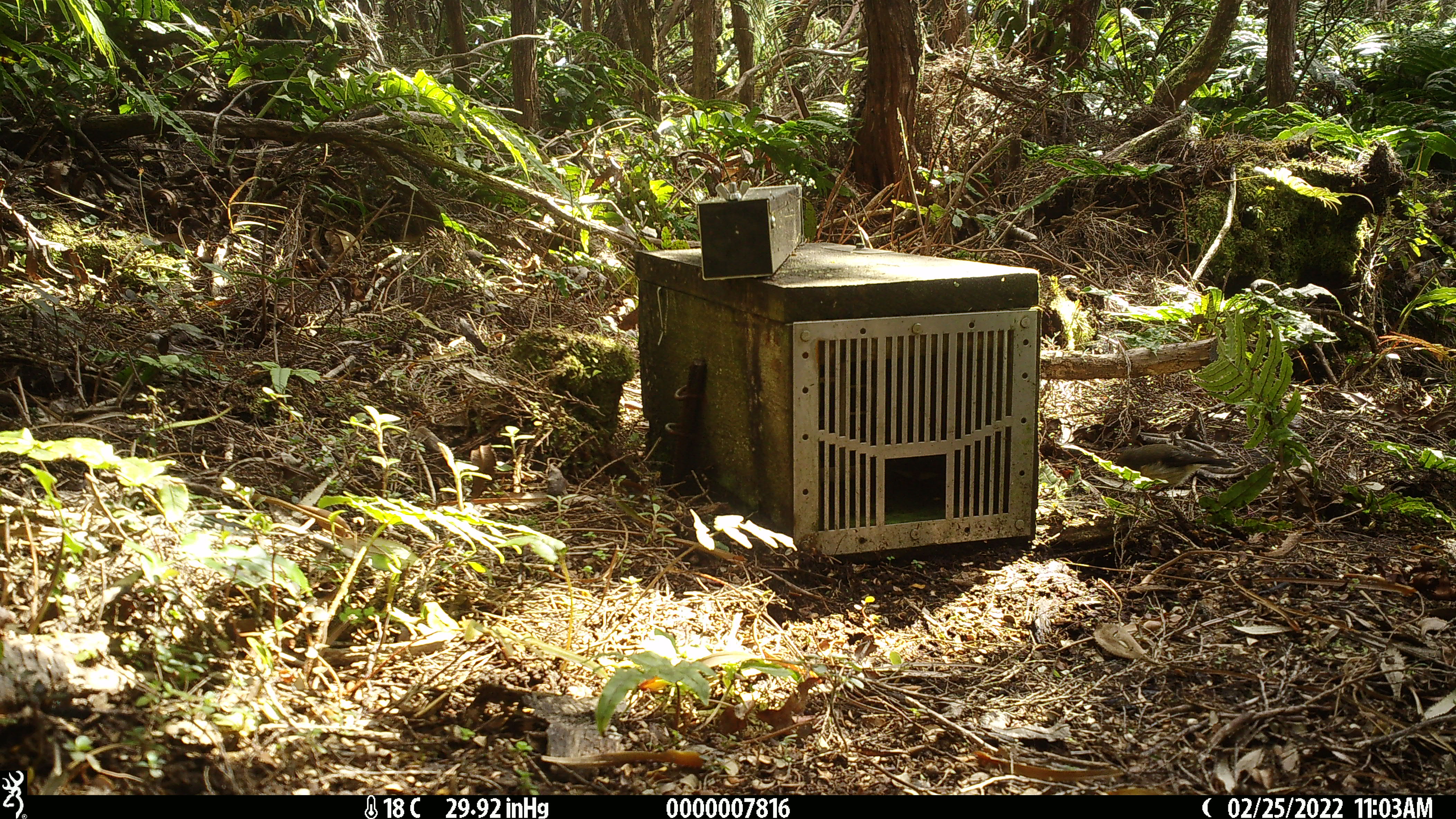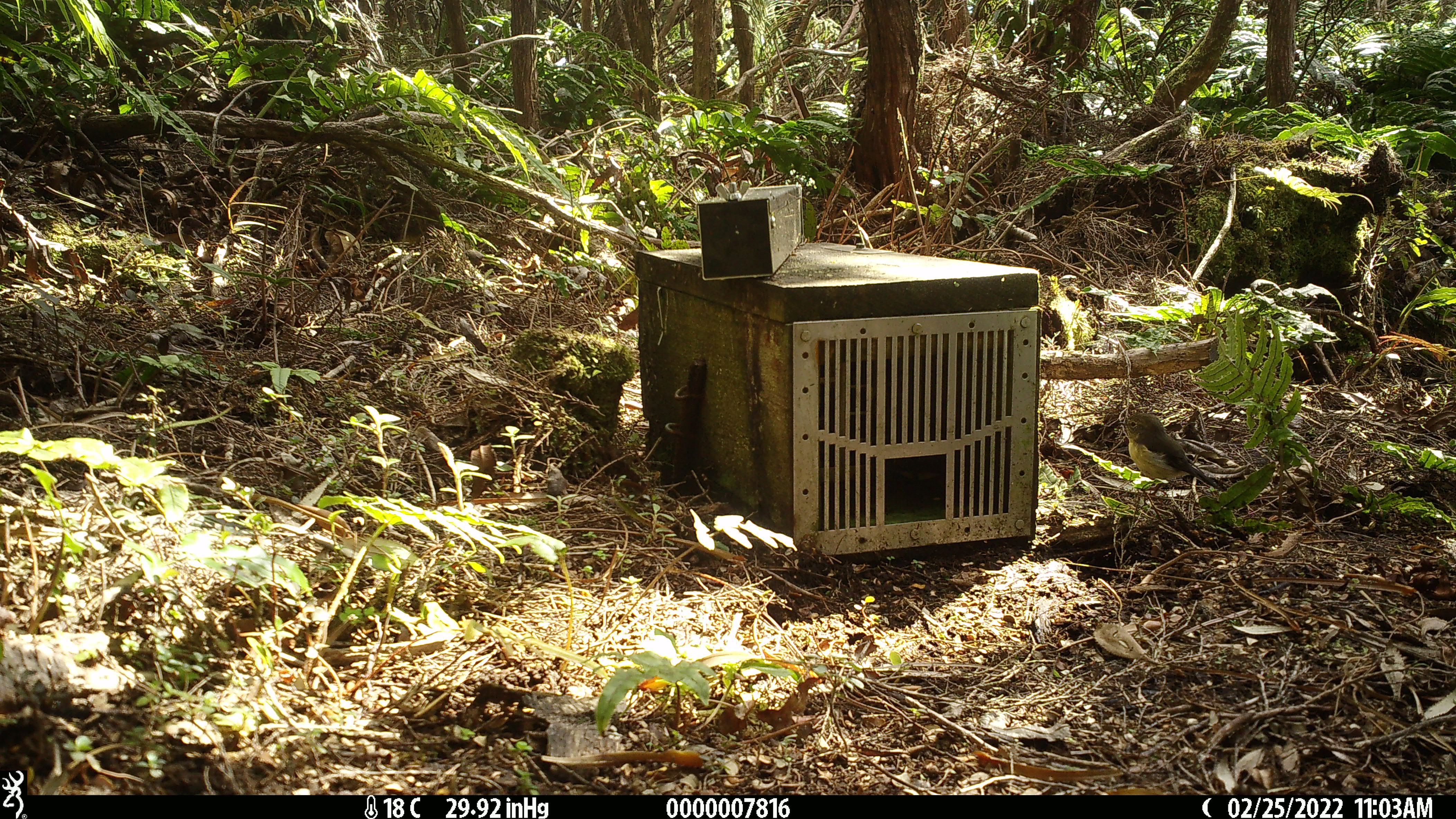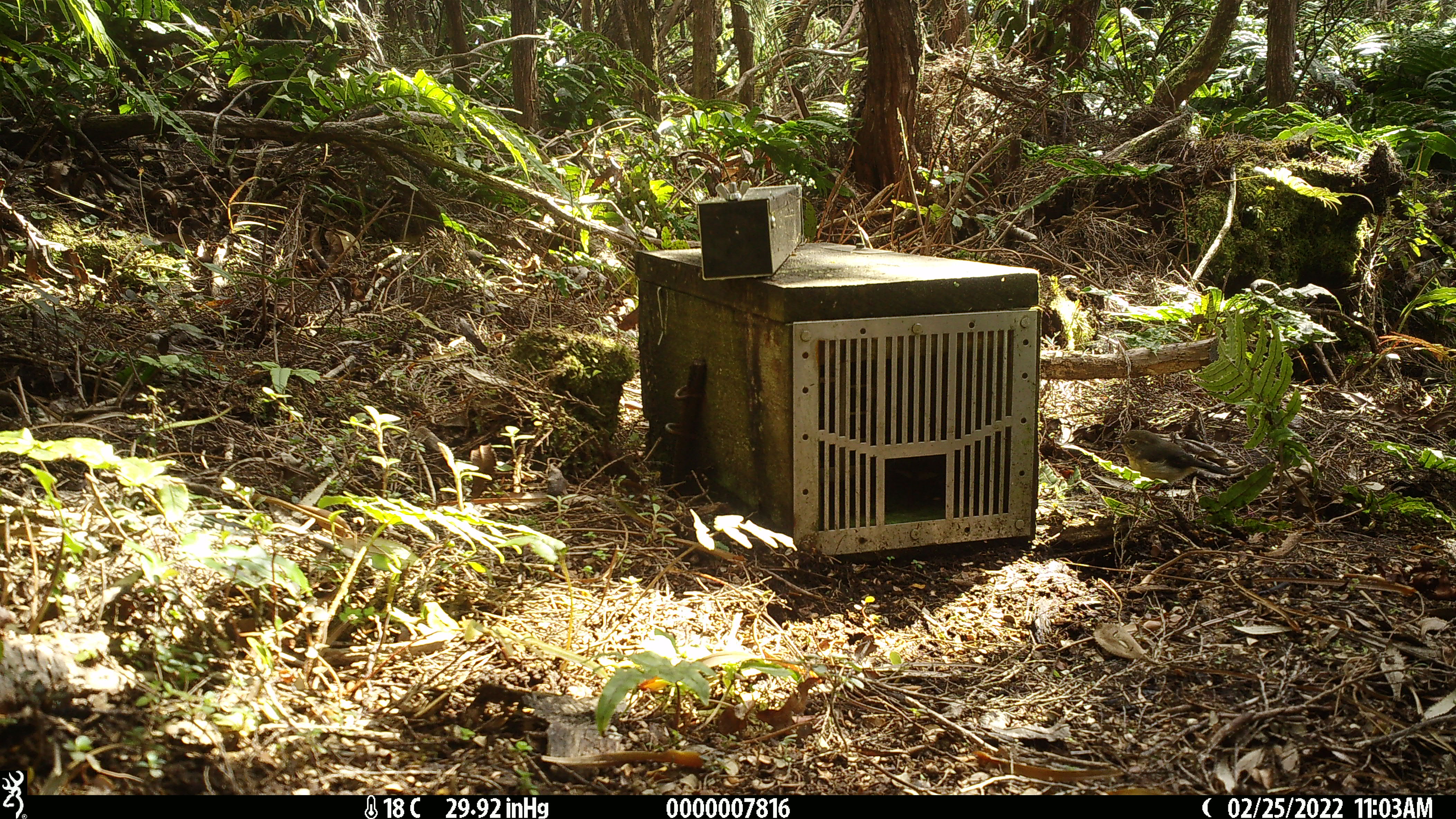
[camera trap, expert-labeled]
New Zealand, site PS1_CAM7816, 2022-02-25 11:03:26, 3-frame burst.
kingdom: Animalia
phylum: Chordata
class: Aves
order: Passeriformes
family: Petroicidae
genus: Petroica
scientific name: Petroica australis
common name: new zealand robin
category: robin